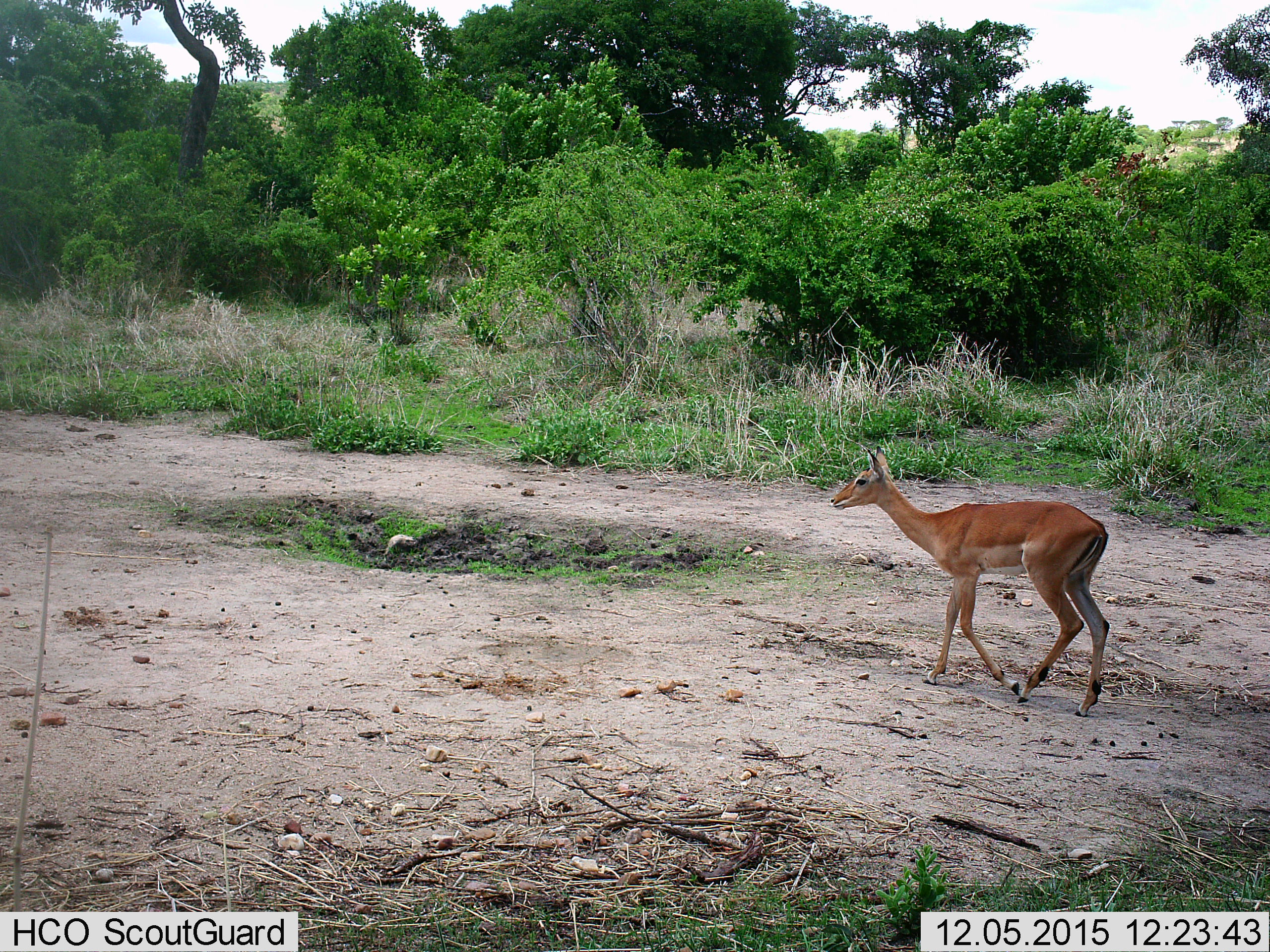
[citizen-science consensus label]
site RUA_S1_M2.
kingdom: Animalia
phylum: Chordata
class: Mammalia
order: Artiodactyla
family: Bovidae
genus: Aepyceros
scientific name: Aepyceros melampus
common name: impala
Impala (Aepyceros melampus), count 1. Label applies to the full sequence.